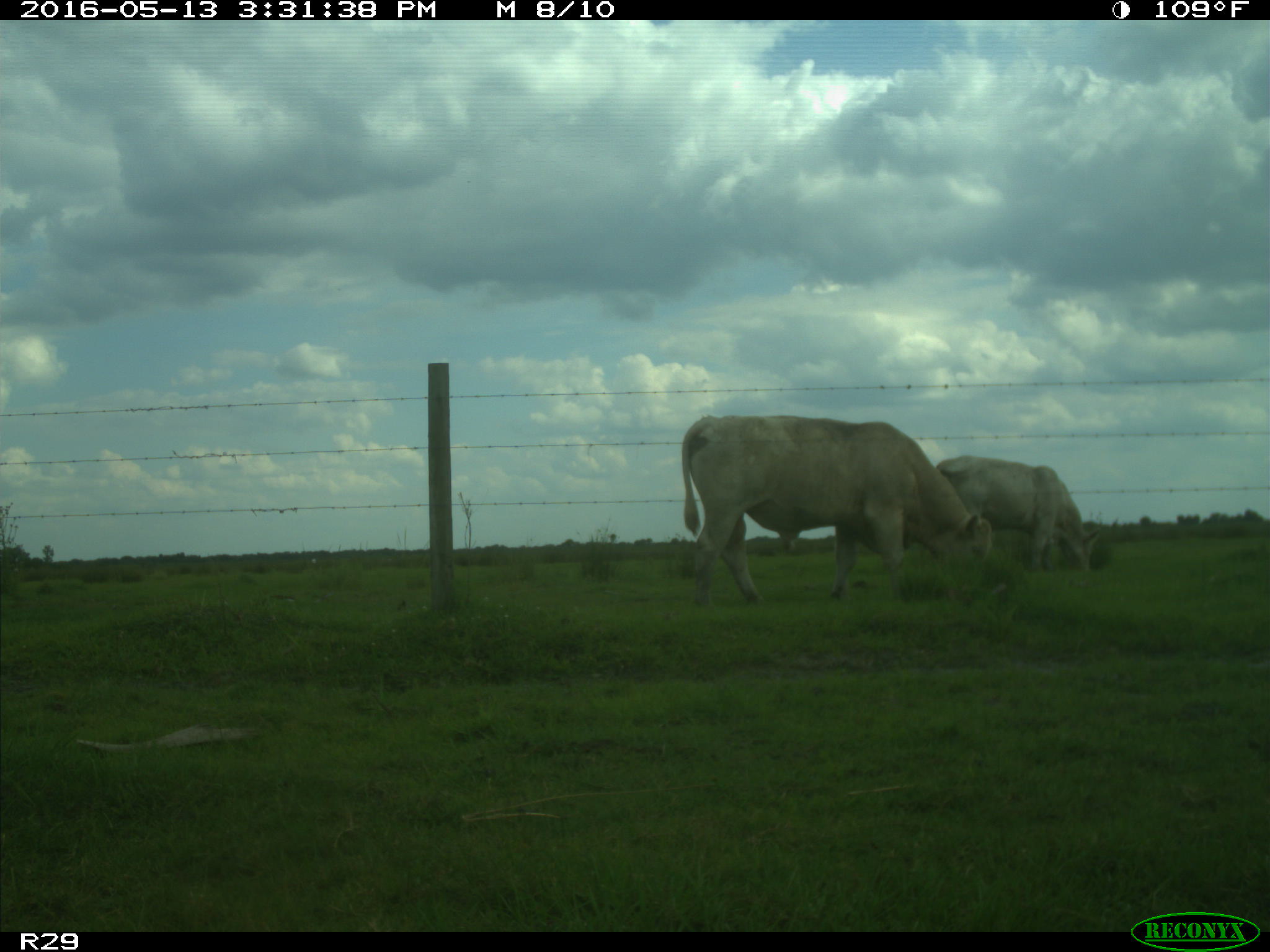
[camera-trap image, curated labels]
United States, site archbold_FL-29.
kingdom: Animalia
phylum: Chordata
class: Mammalia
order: Artiodactyla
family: Bovidae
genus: Bos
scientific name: Bos taurus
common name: domestic cow